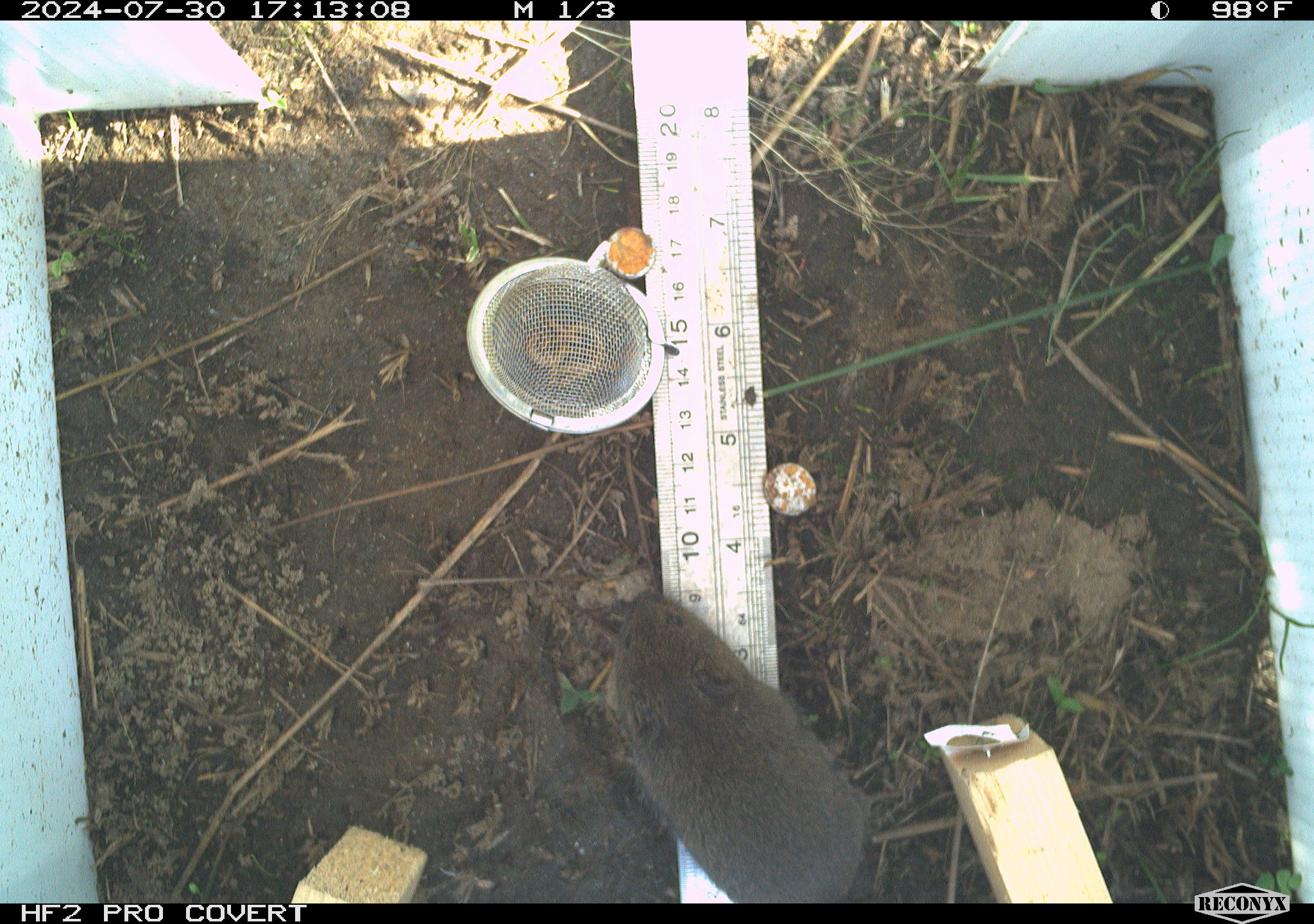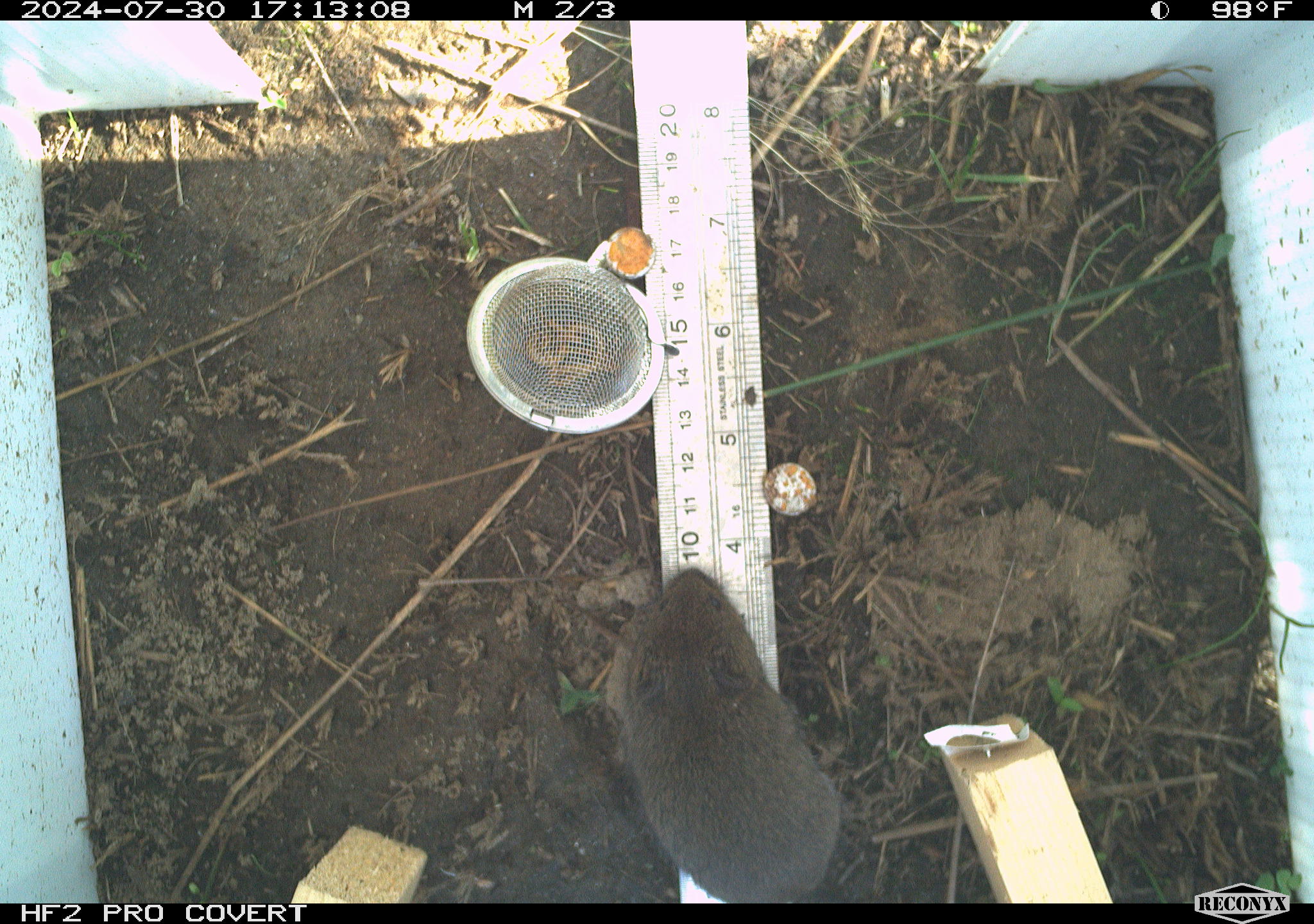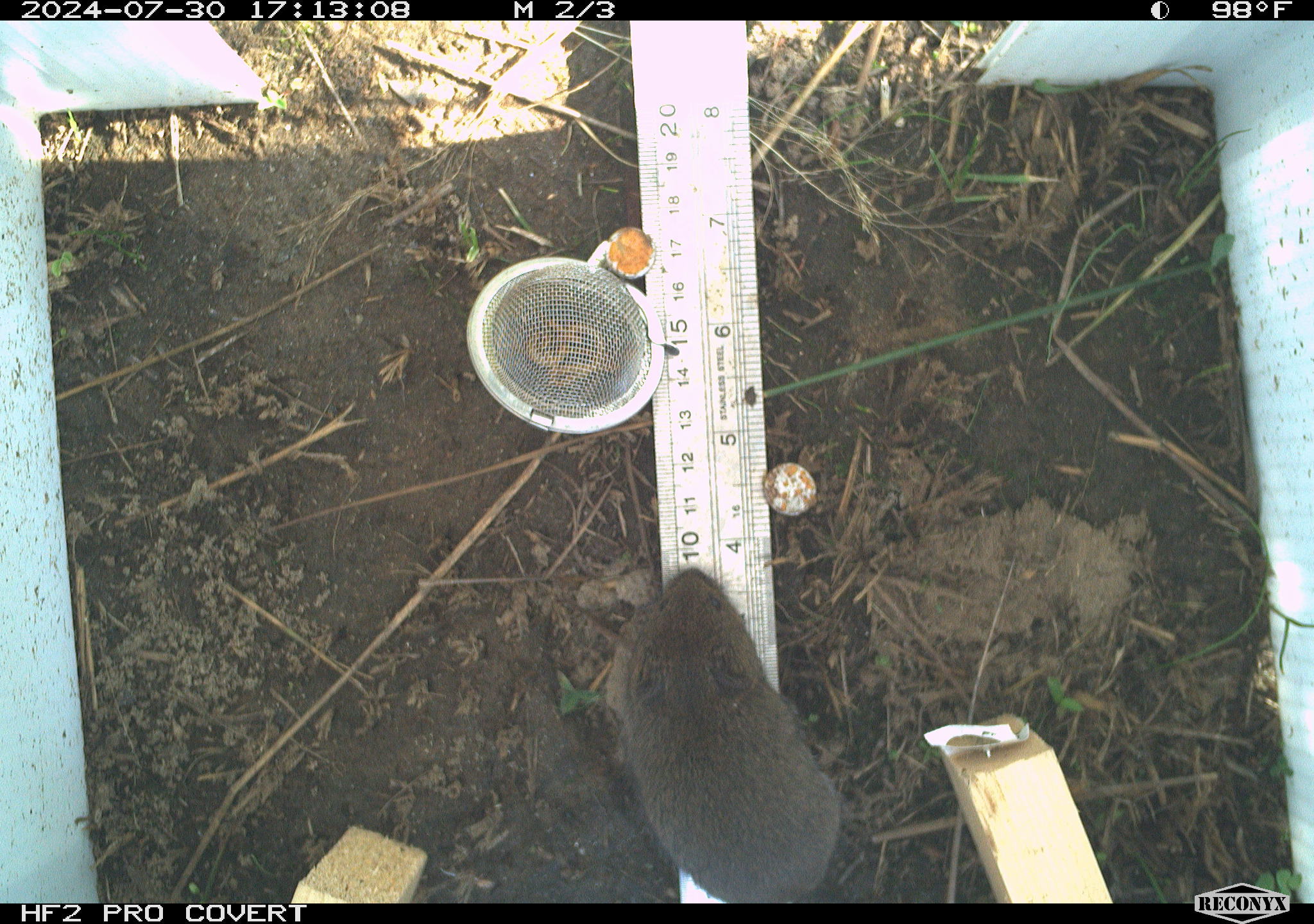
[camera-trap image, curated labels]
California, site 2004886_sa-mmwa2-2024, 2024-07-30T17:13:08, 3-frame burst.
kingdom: Animalia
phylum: Chordata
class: Mammalia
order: Rodentia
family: Cricetidae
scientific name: Arvicolinae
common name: voles, lemmings, and muskrats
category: arvicolinae subfamily